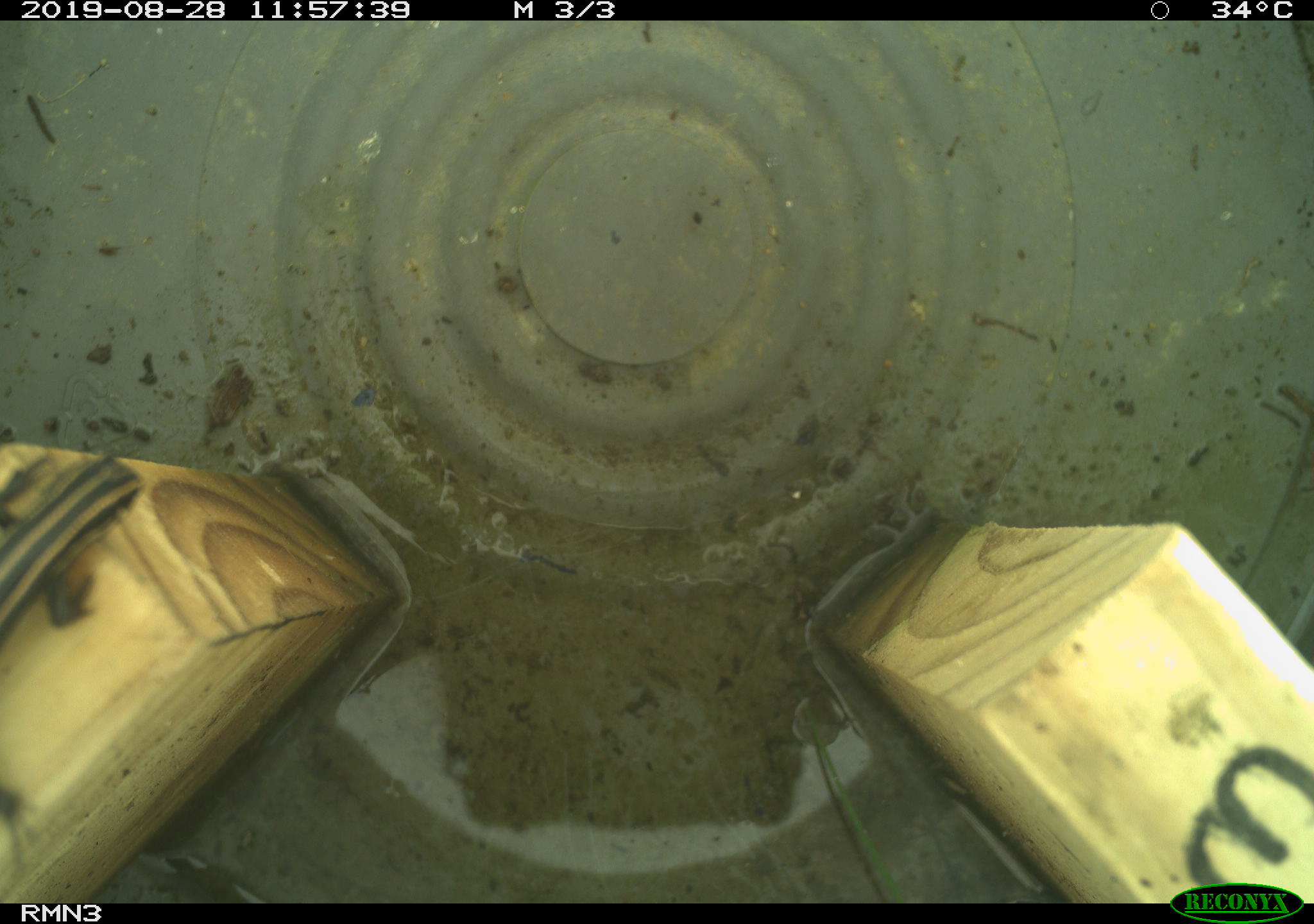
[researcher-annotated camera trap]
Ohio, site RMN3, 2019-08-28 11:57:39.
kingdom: Animalia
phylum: Chordata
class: Reptilia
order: Squamata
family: Scincidae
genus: Plestiodon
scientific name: Plestiodon fasciatus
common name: common five-lined skink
Common five-lined skink (Plestiodon fasciatus).